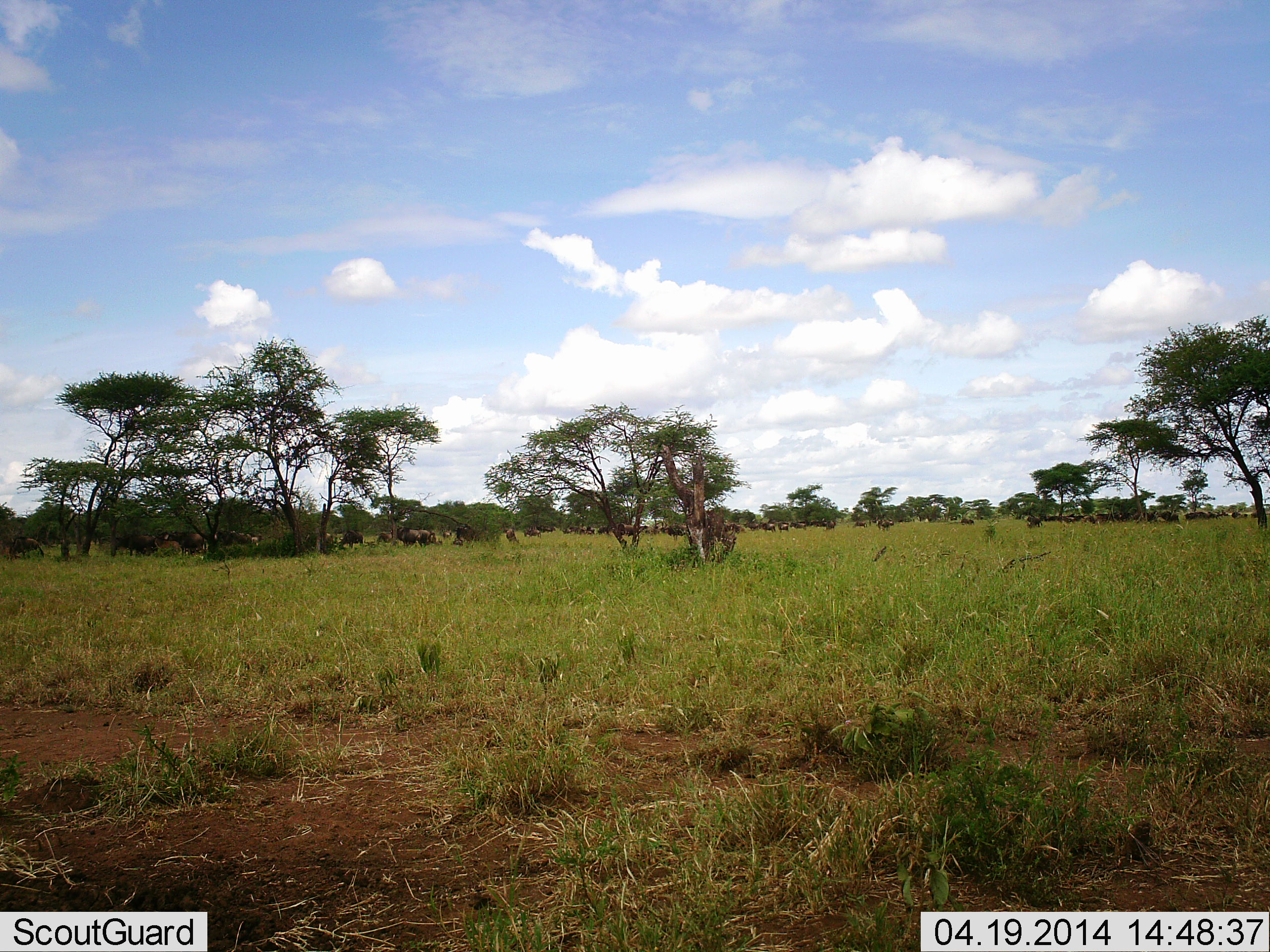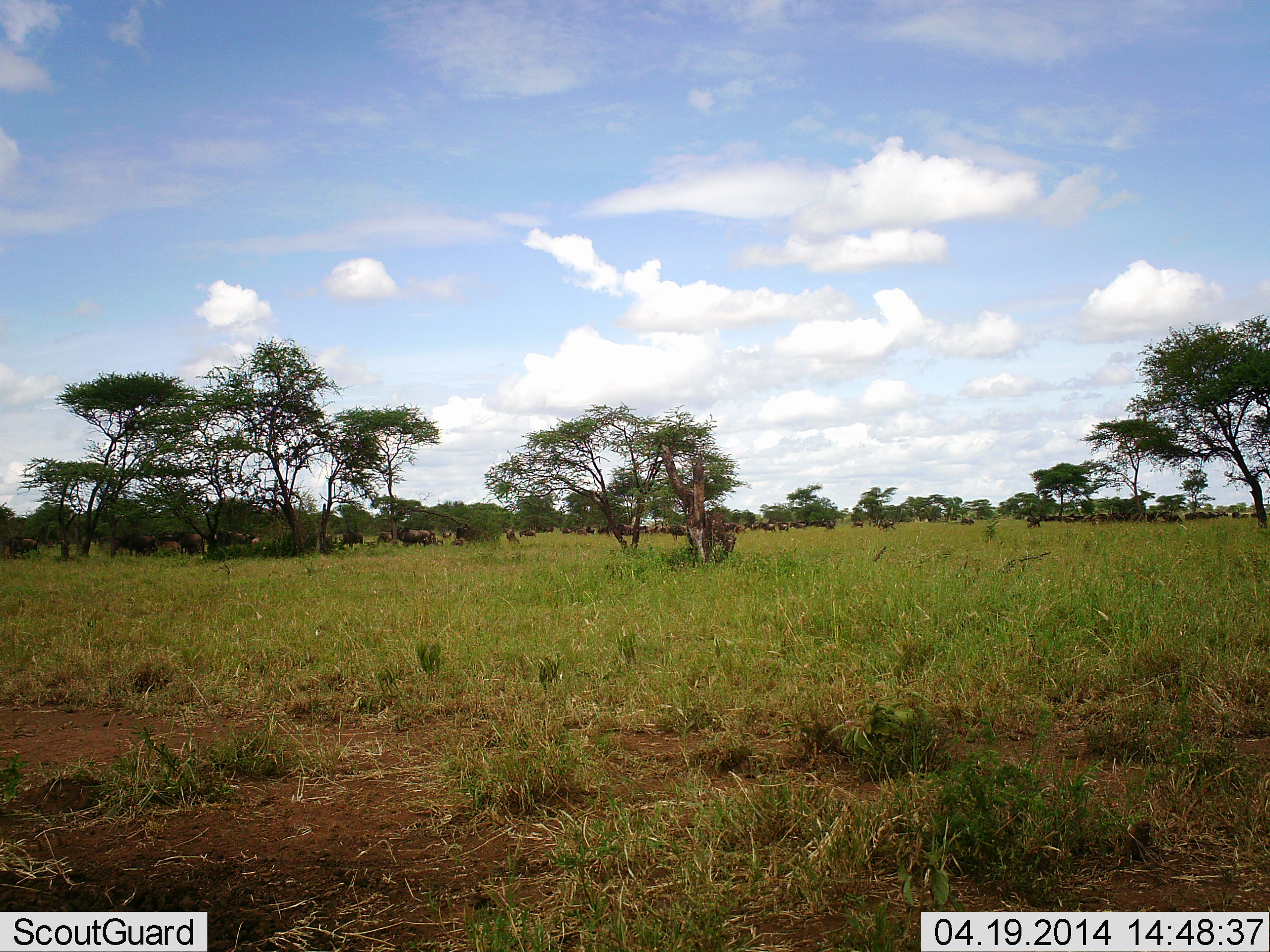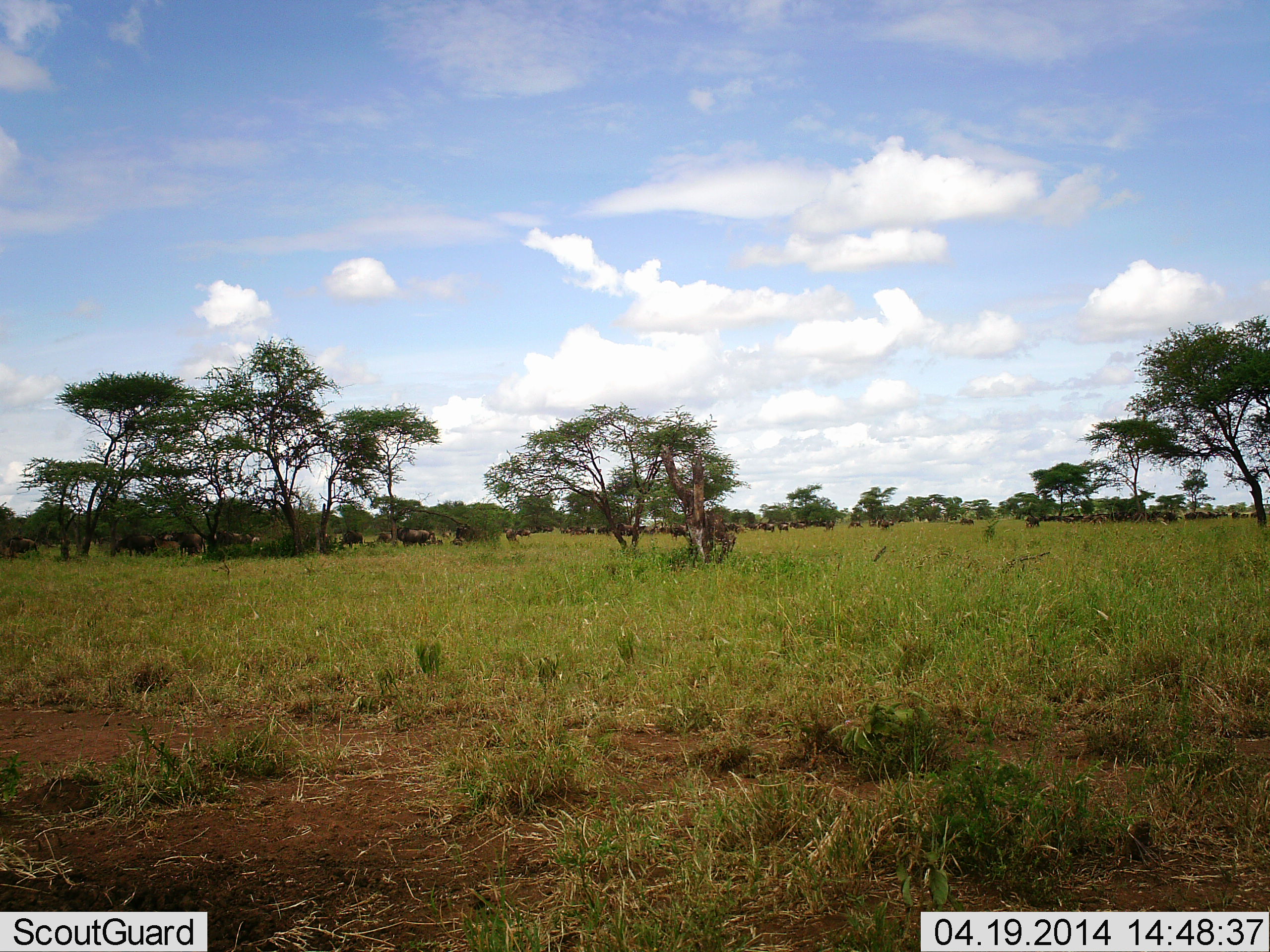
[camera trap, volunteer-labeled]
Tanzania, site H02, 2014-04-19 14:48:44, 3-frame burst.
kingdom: Animalia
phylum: Chordata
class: Mammalia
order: Artiodactyla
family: Bovidae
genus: Connochaetes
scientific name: Connochaetes taurinus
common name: blue wildebeest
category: wildebeest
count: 51+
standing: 91%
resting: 9%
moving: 55%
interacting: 9%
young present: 18%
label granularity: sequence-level